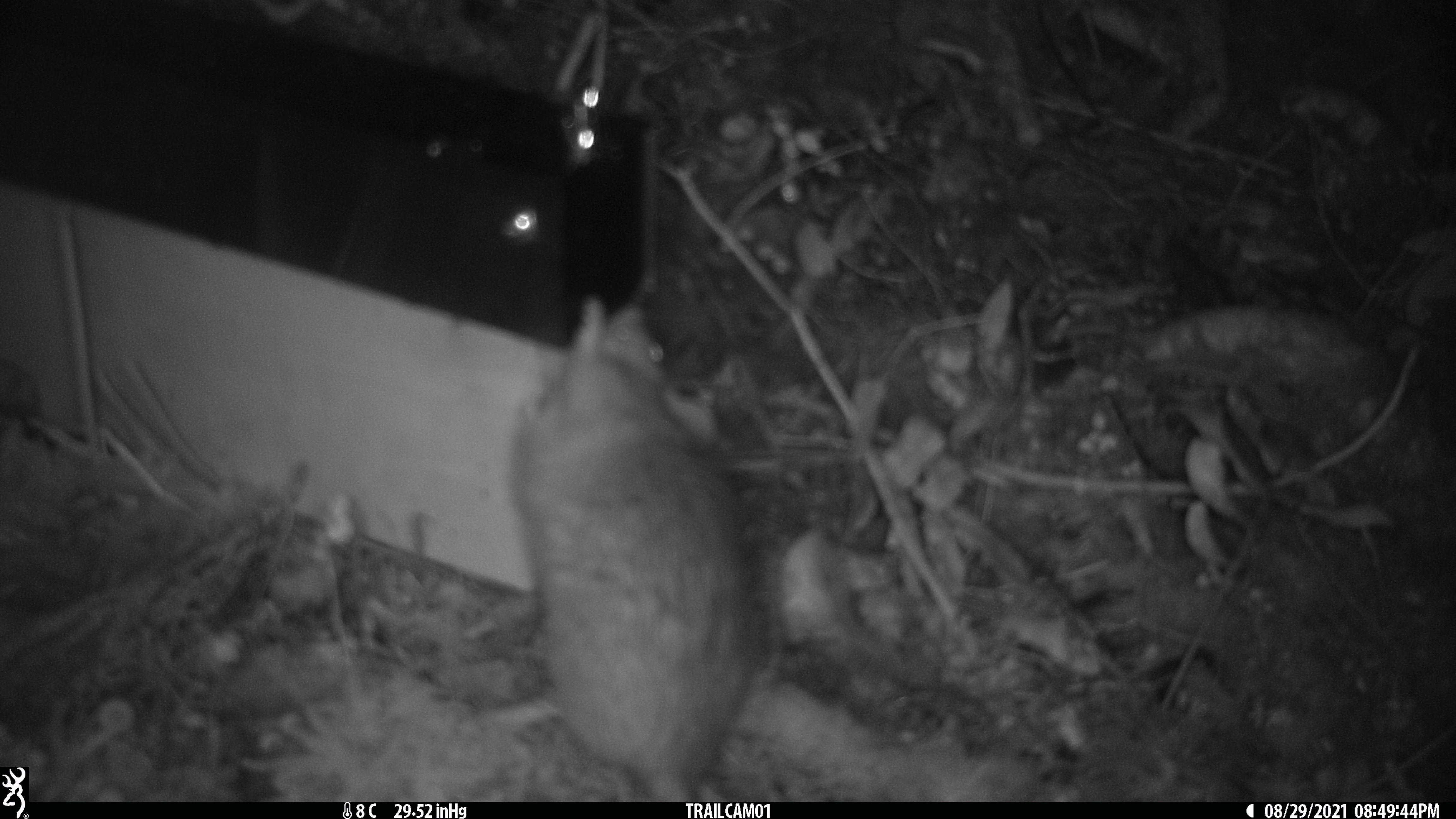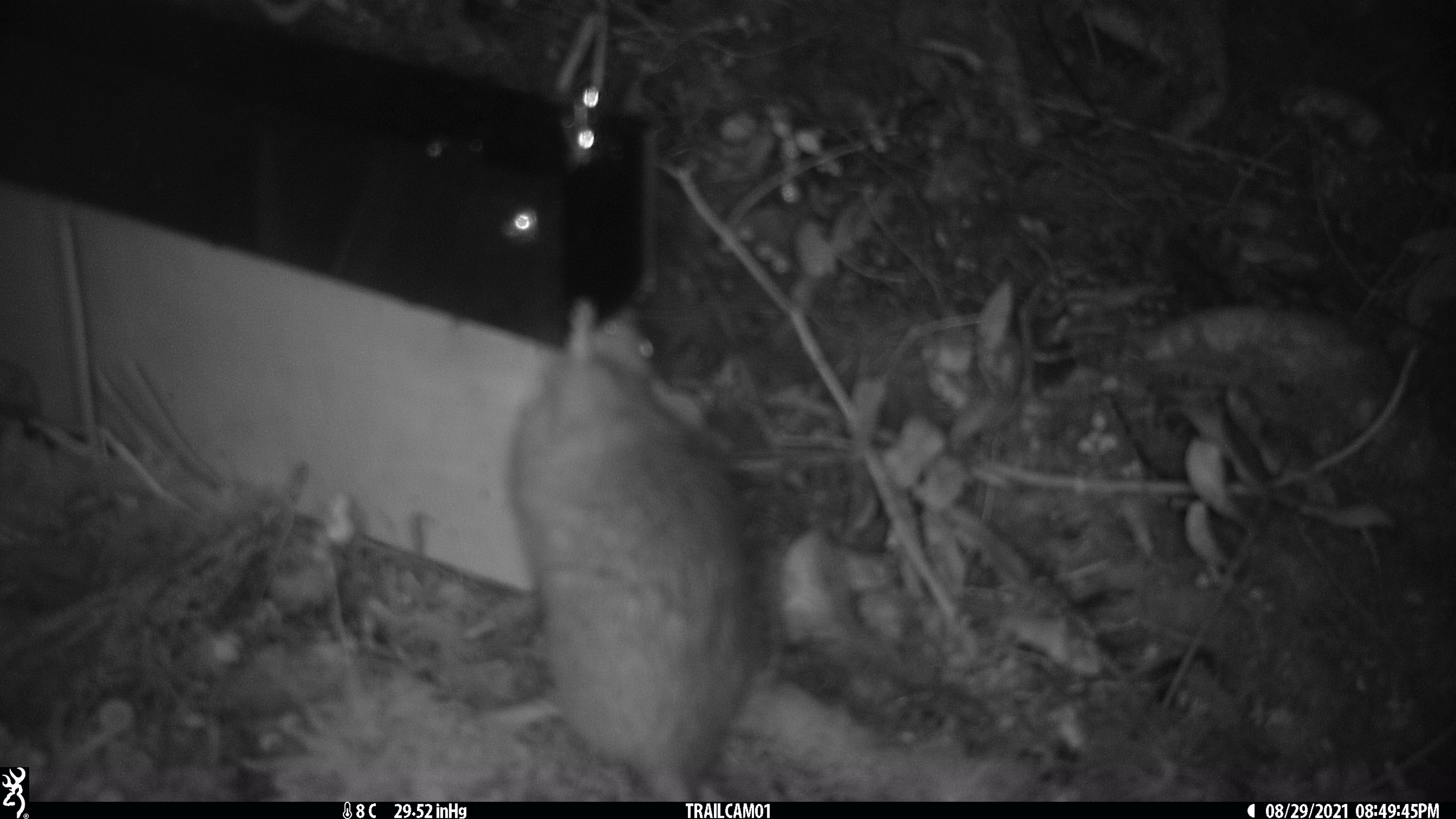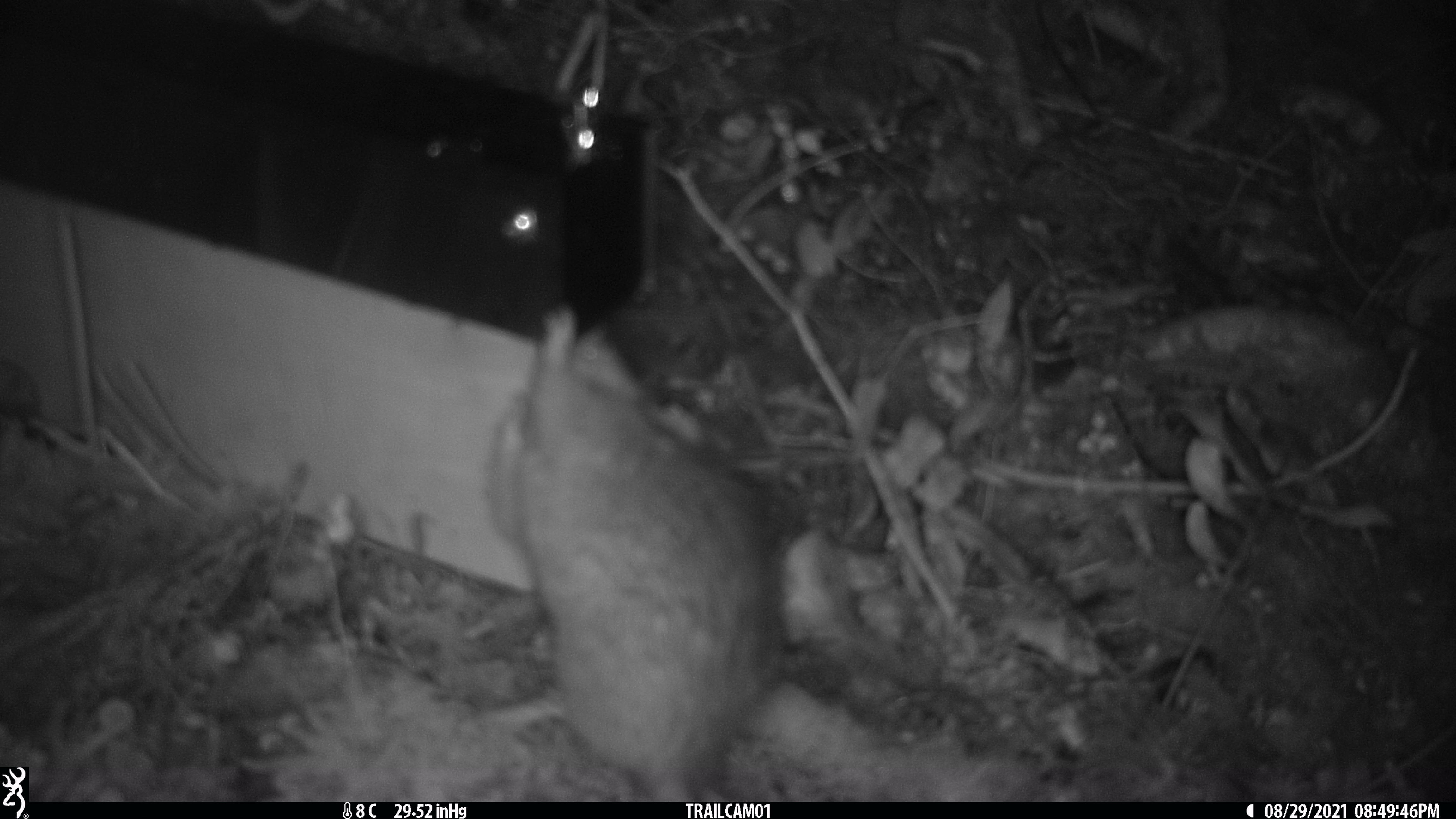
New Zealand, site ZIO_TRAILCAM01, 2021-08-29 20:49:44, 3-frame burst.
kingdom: Animalia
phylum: Chordata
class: Mammalia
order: Rodentia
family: Muridae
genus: Rattus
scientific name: Rattus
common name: rat